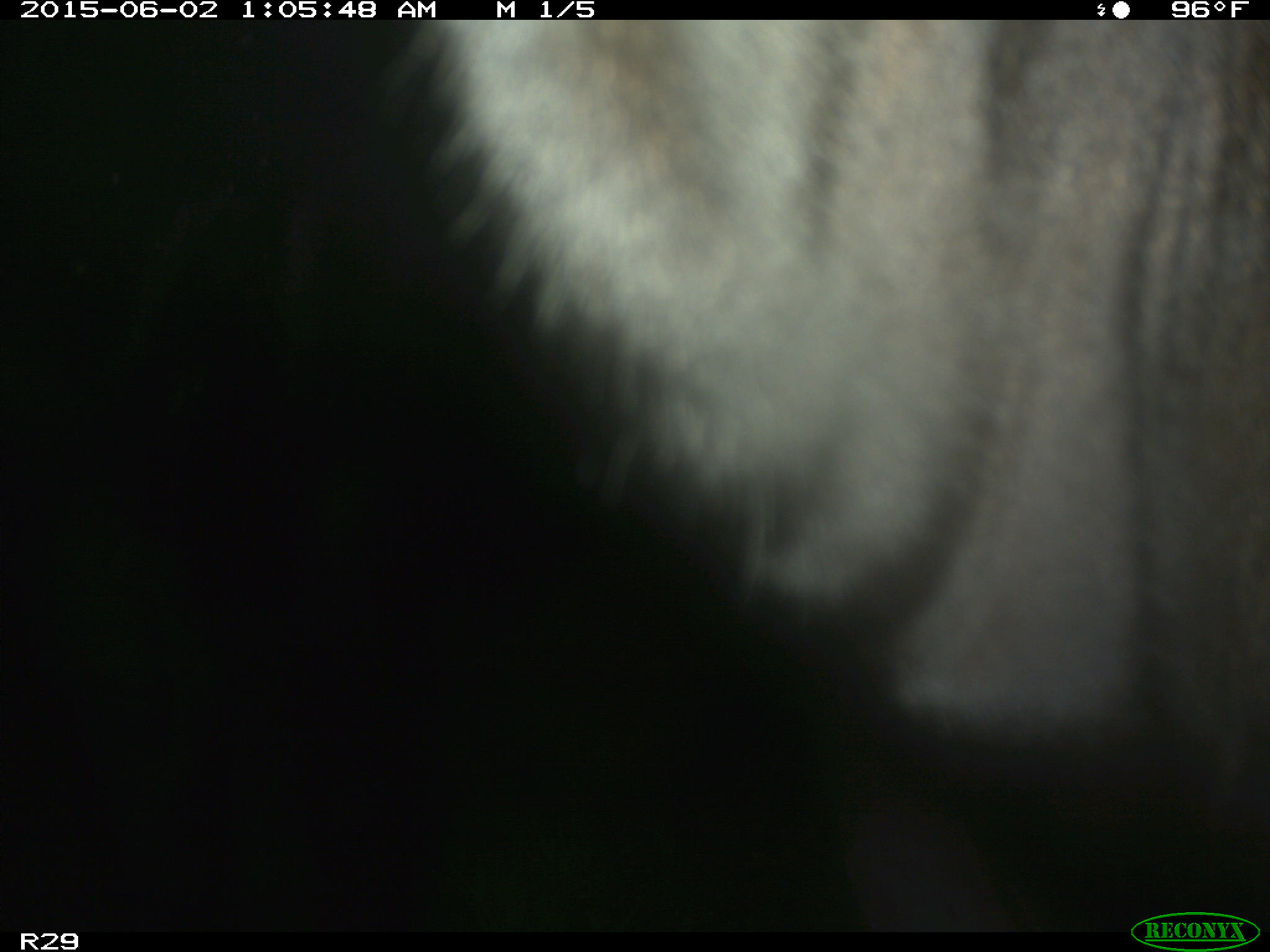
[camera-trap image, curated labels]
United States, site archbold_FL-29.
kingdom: Animalia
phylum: Chordata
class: Mammalia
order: Artiodactyla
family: Bovidae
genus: Bos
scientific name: Bos taurus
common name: domestic cow